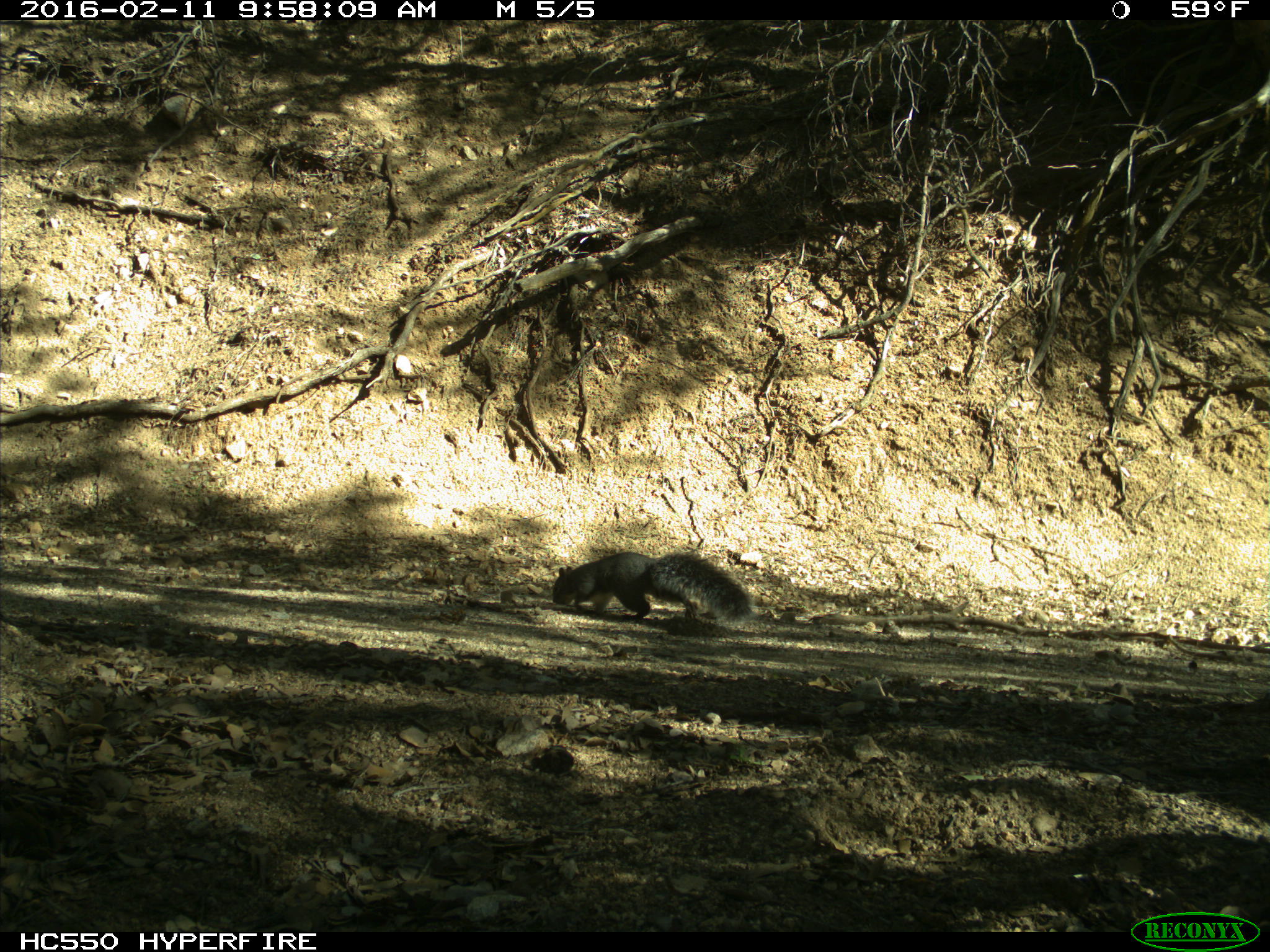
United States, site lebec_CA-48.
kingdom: Animalia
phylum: Chordata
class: Mammalia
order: Rodentia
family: Sciuridae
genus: Sciurus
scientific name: Sciurus carolinensis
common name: eastern gray squirrel